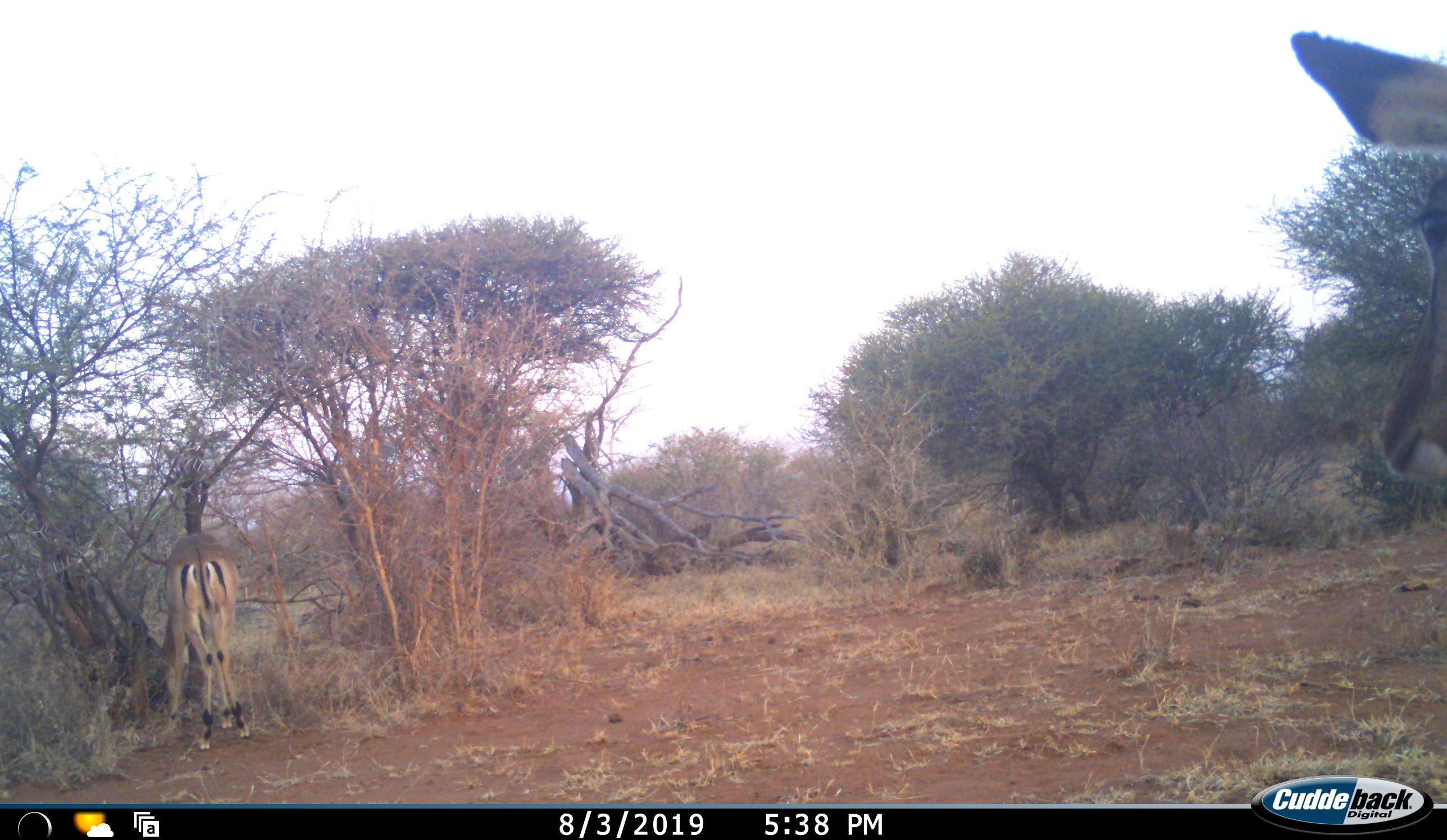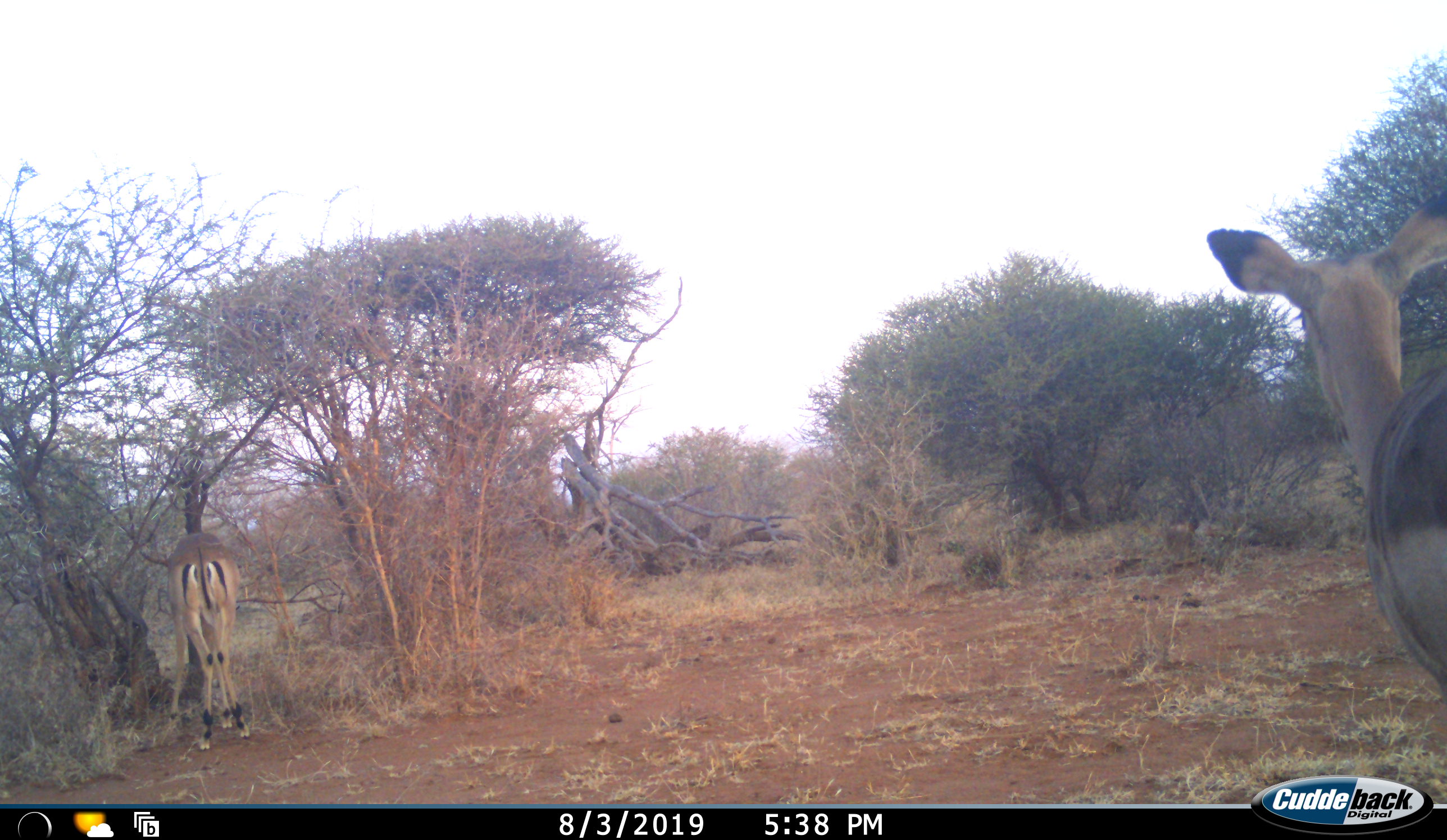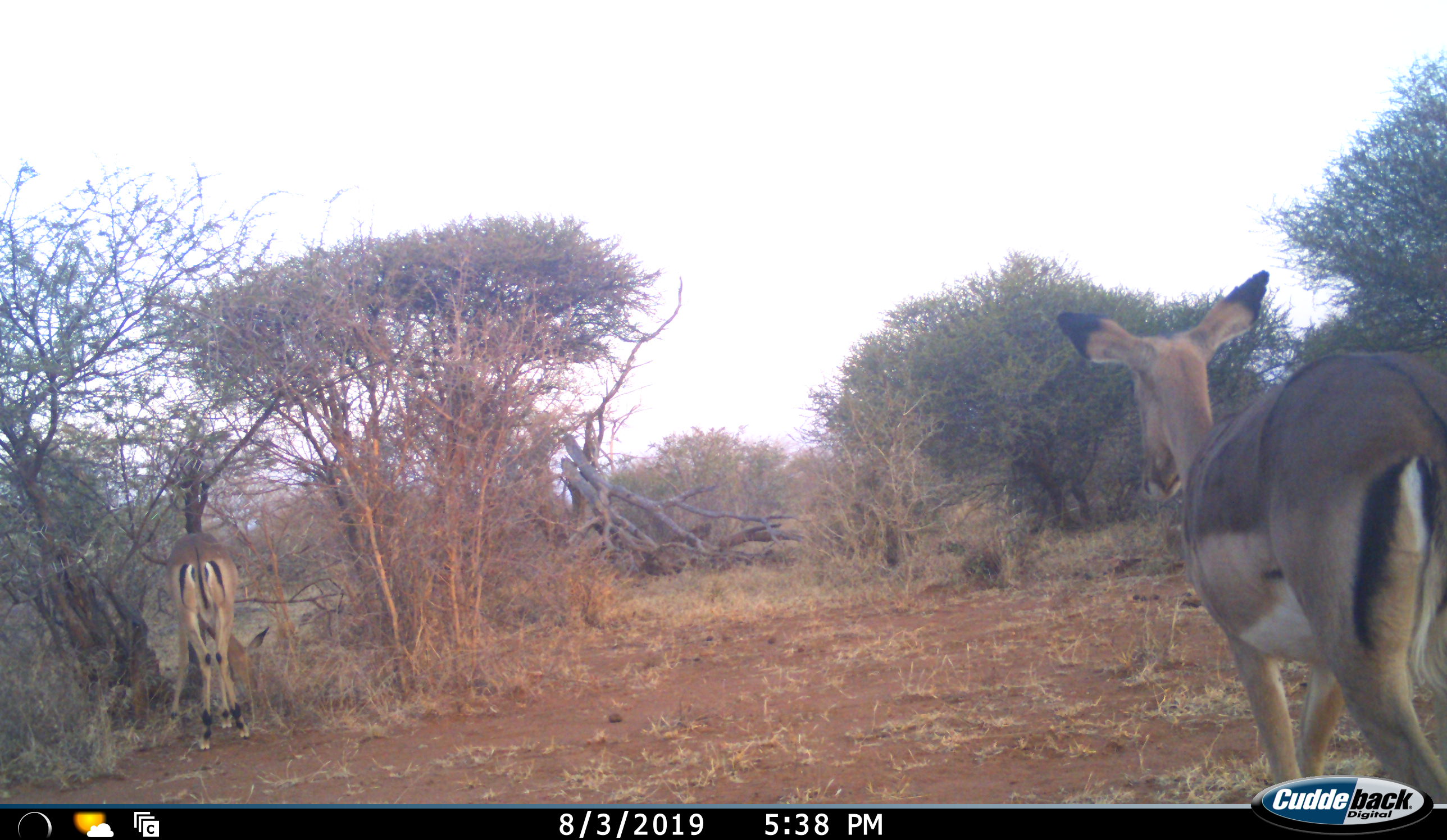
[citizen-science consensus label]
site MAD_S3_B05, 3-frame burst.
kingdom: Animalia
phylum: Chordata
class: Mammalia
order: Artiodactyla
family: Bovidae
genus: Aepyceros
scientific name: Aepyceros melampus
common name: impala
Impala (Aepyceros melampus), count 2. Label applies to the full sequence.